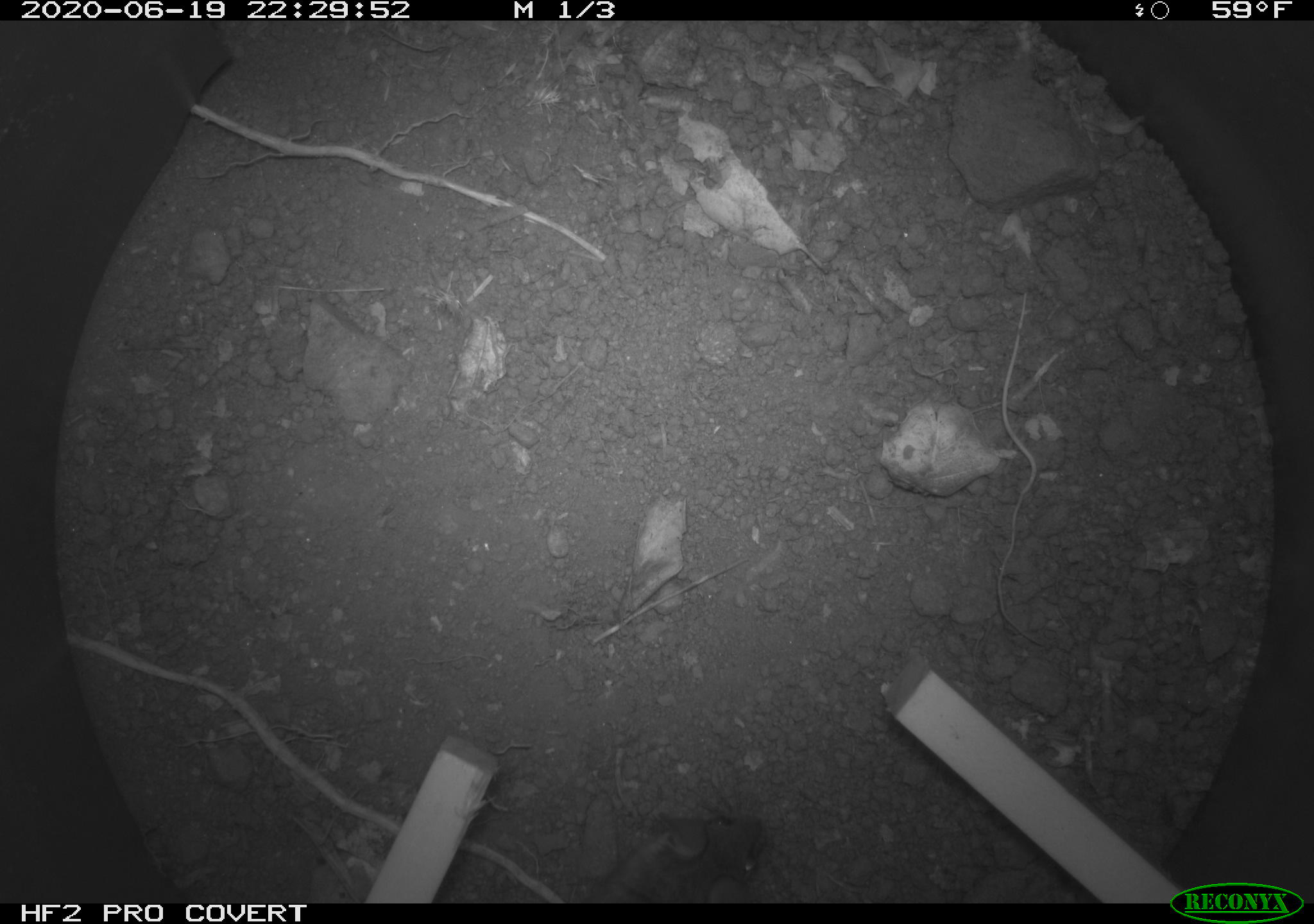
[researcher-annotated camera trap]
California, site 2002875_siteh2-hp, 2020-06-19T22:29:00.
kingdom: Animalia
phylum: Chordata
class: Mammalia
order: Rodentia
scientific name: Rodentia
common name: mouse species